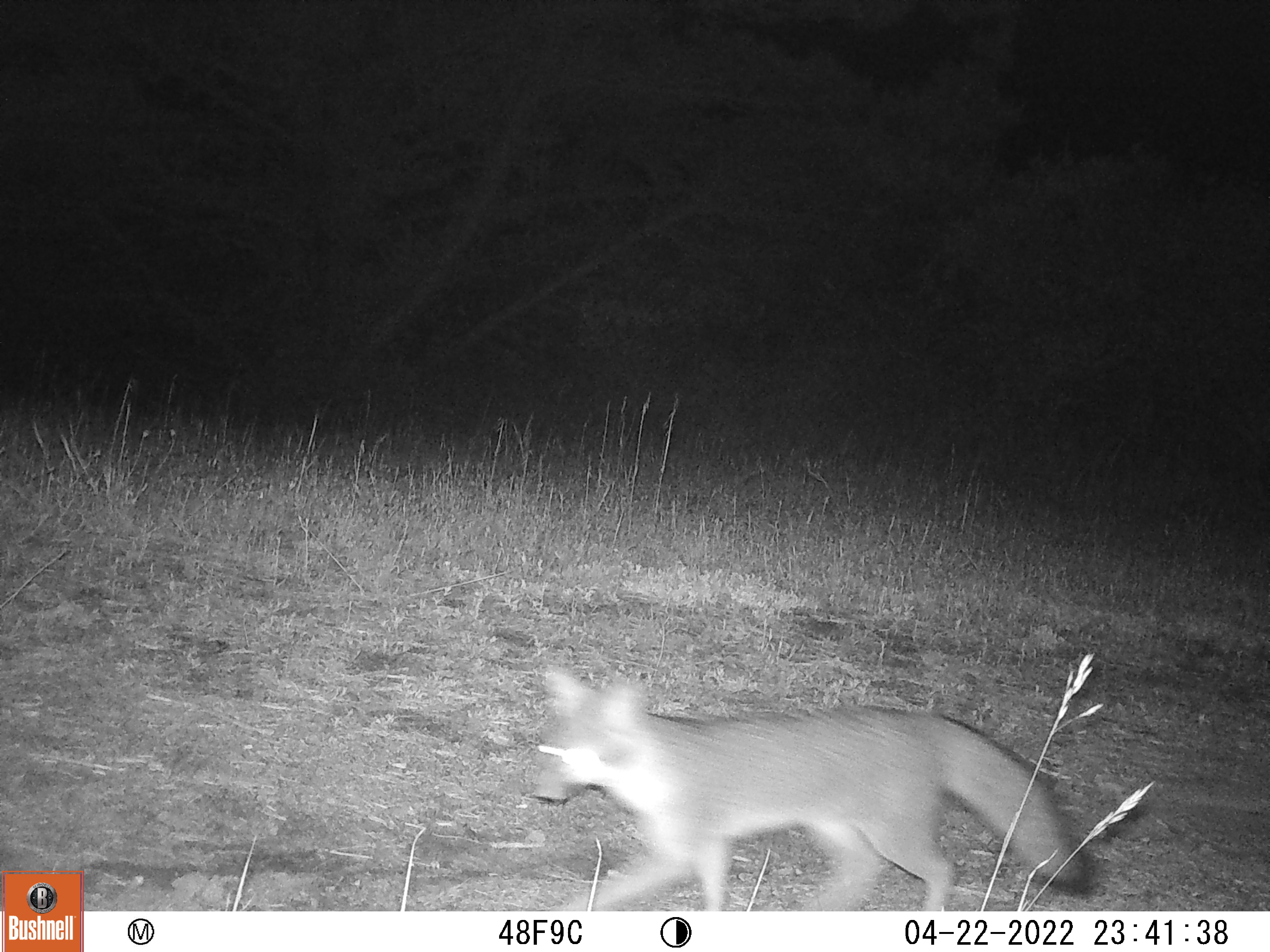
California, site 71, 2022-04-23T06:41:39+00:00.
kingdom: Animalia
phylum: Chordata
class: Mammalia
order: Carnivora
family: Canidae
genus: Urocyon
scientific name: Urocyon cinereoargenteus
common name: gray fox